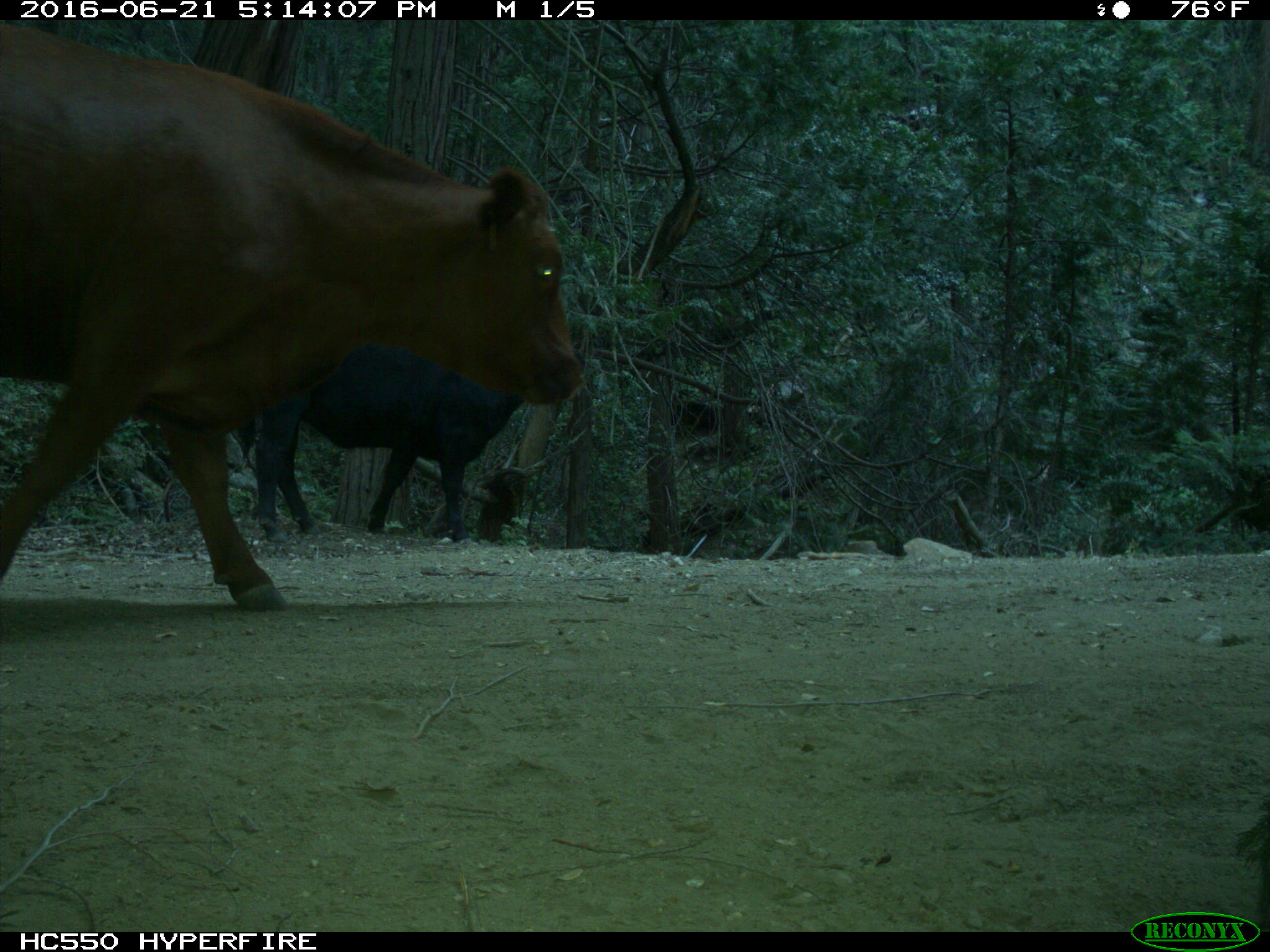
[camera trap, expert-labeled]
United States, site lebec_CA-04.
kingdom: Animalia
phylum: Chordata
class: Mammalia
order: Artiodactyla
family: Bovidae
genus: Bos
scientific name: Bos taurus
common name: domestic cow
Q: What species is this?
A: Bos taurus (domestic cow).